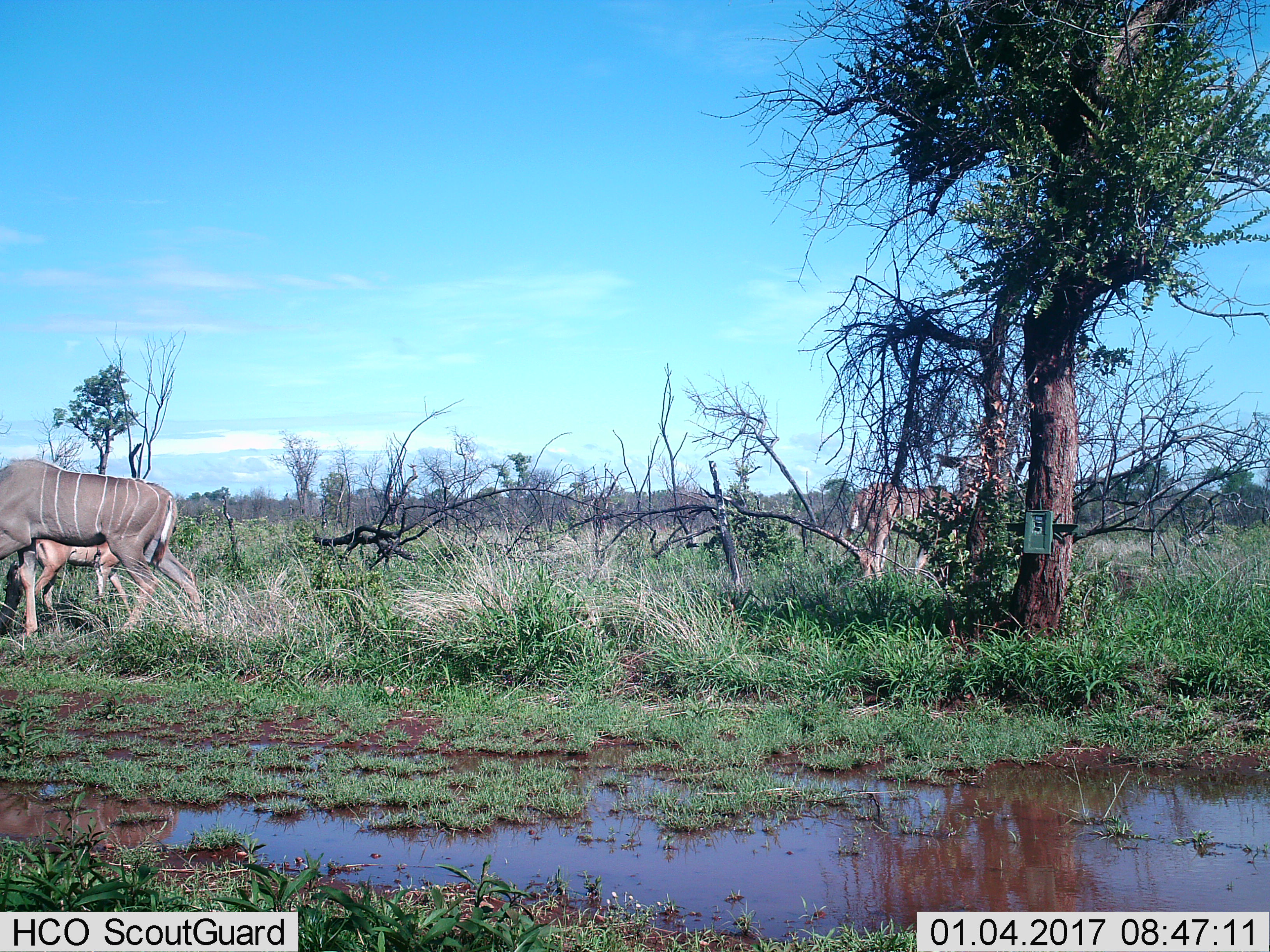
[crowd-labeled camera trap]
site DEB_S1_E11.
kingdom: Animalia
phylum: Chordata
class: Mammalia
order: Artiodactyla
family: Bovidae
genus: Tragelaphus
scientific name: Tragelaphus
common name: kudu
Kudu (Tragelaphus), count 3. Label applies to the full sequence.